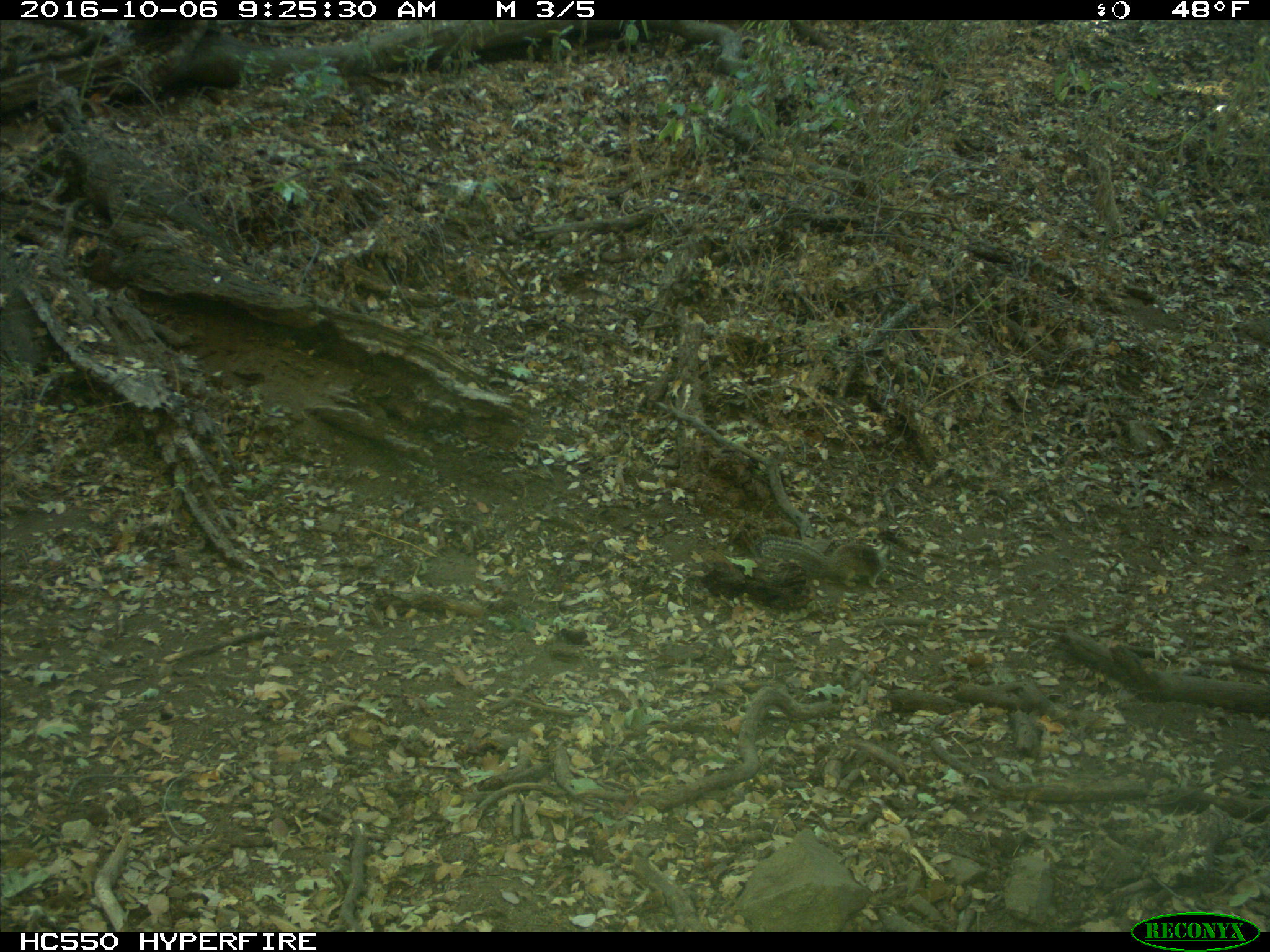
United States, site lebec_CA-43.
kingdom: Animalia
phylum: Chordata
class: Mammalia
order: Rodentia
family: Sciuridae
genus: Otospermophilus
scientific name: Otospermophilus beecheyi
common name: california ground squirrel